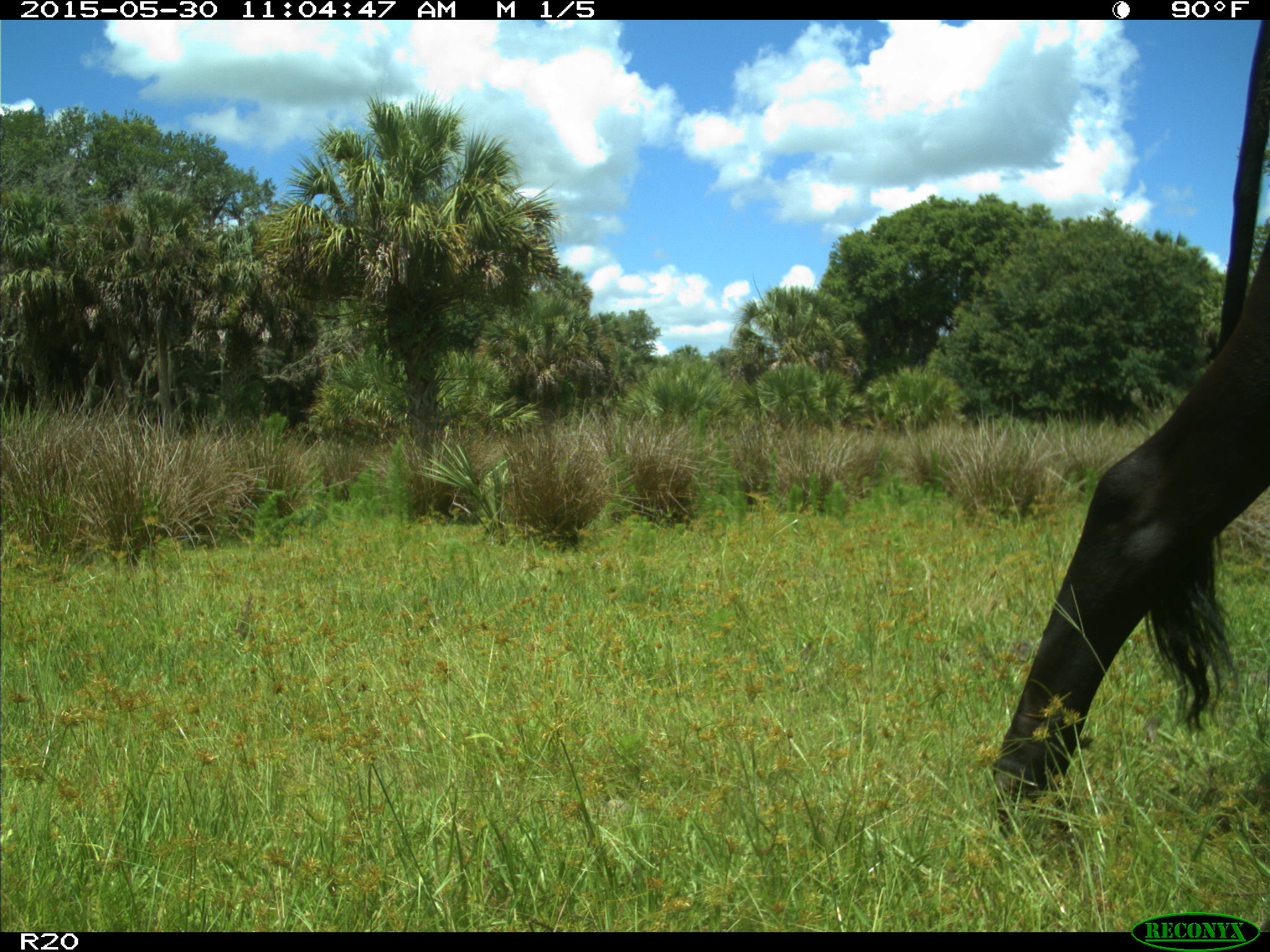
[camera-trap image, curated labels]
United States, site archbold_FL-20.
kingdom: Animalia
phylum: Chordata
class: Mammalia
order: Artiodactyla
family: Bovidae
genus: Bos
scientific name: Bos taurus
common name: domestic cow